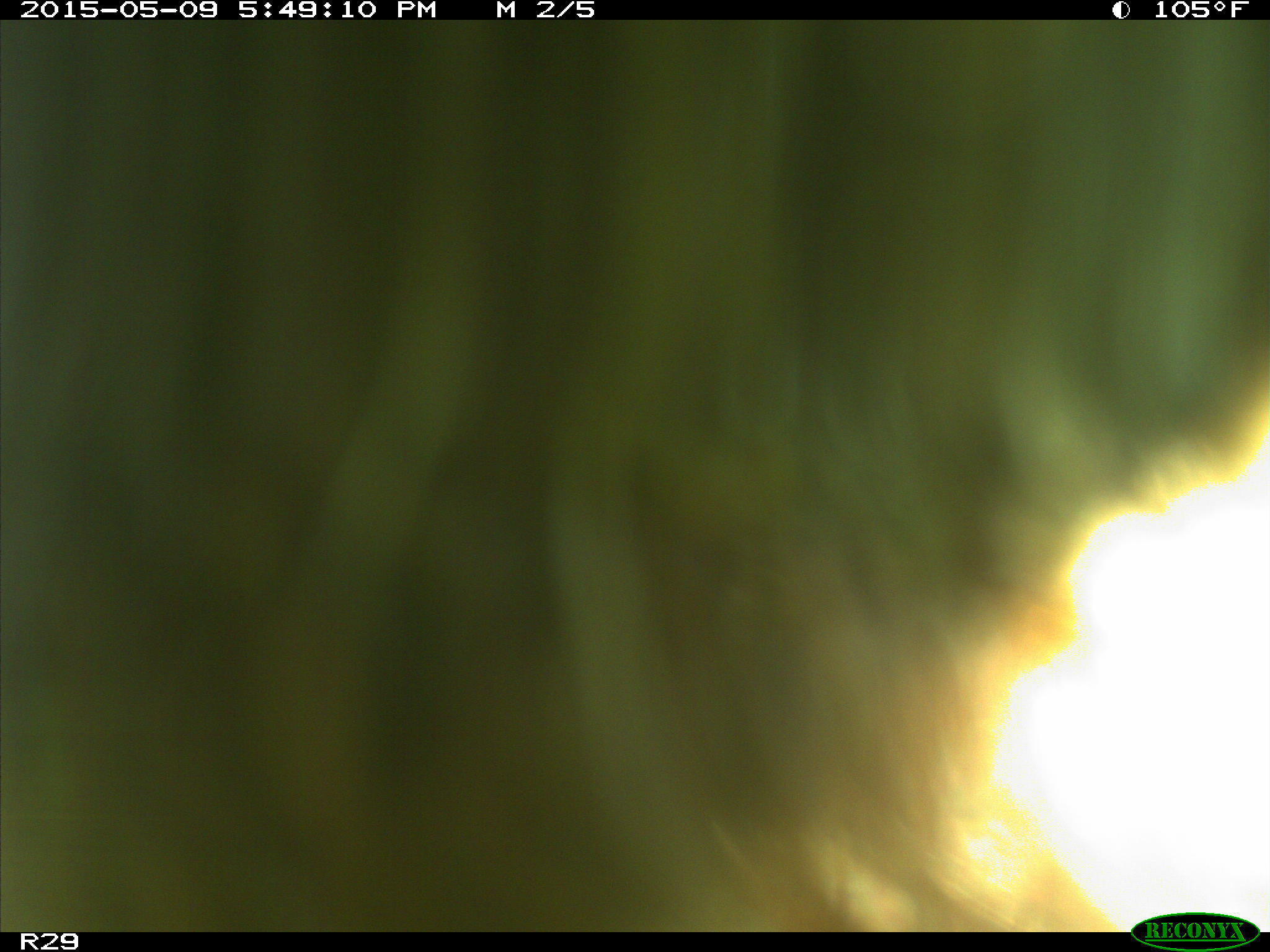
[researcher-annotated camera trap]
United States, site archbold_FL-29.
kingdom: Animalia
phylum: Chordata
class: Mammalia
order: Artiodactyla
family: Bovidae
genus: Bos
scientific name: Bos taurus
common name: domestic cow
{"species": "Bos taurus (domestic cow)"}